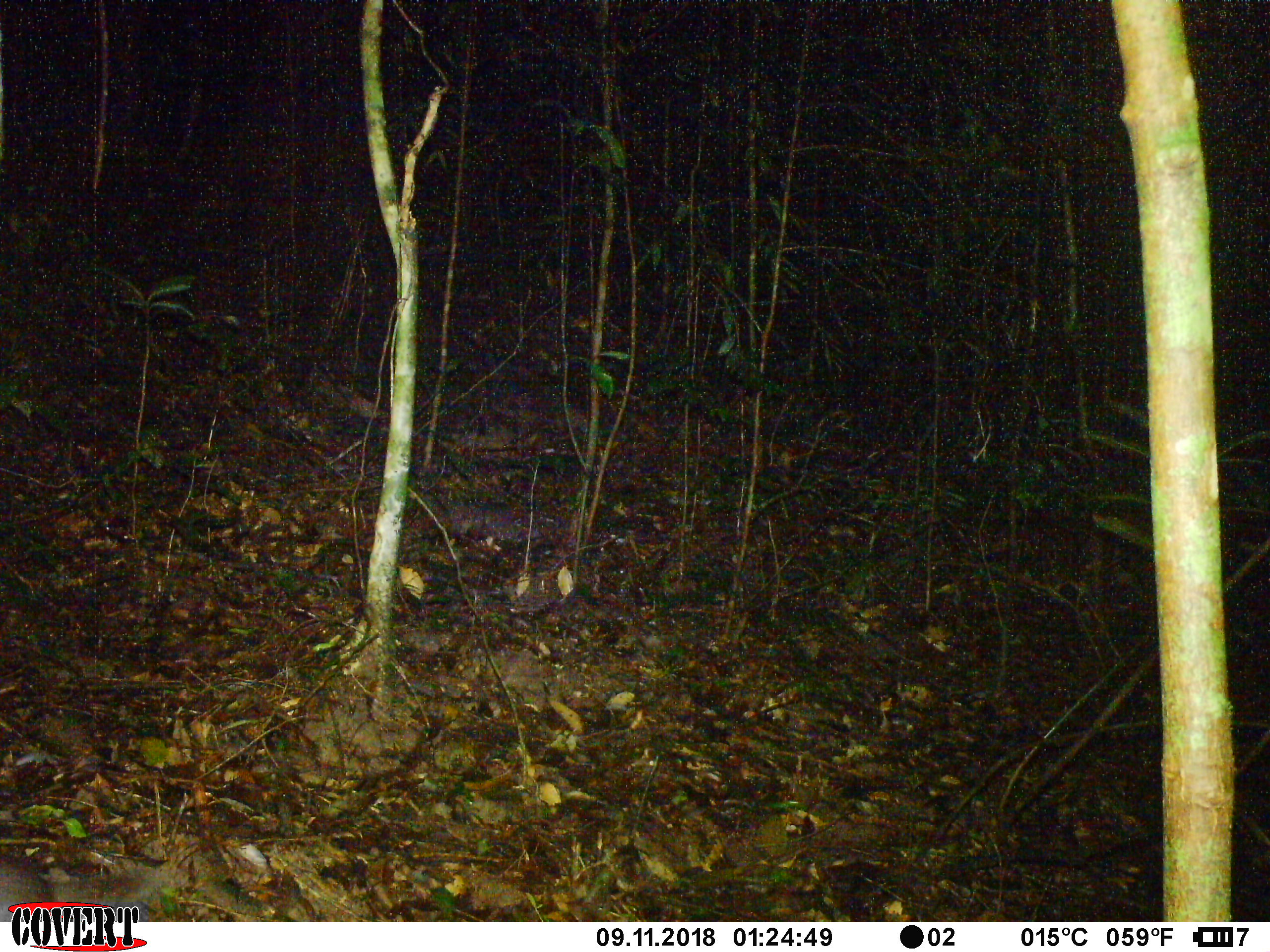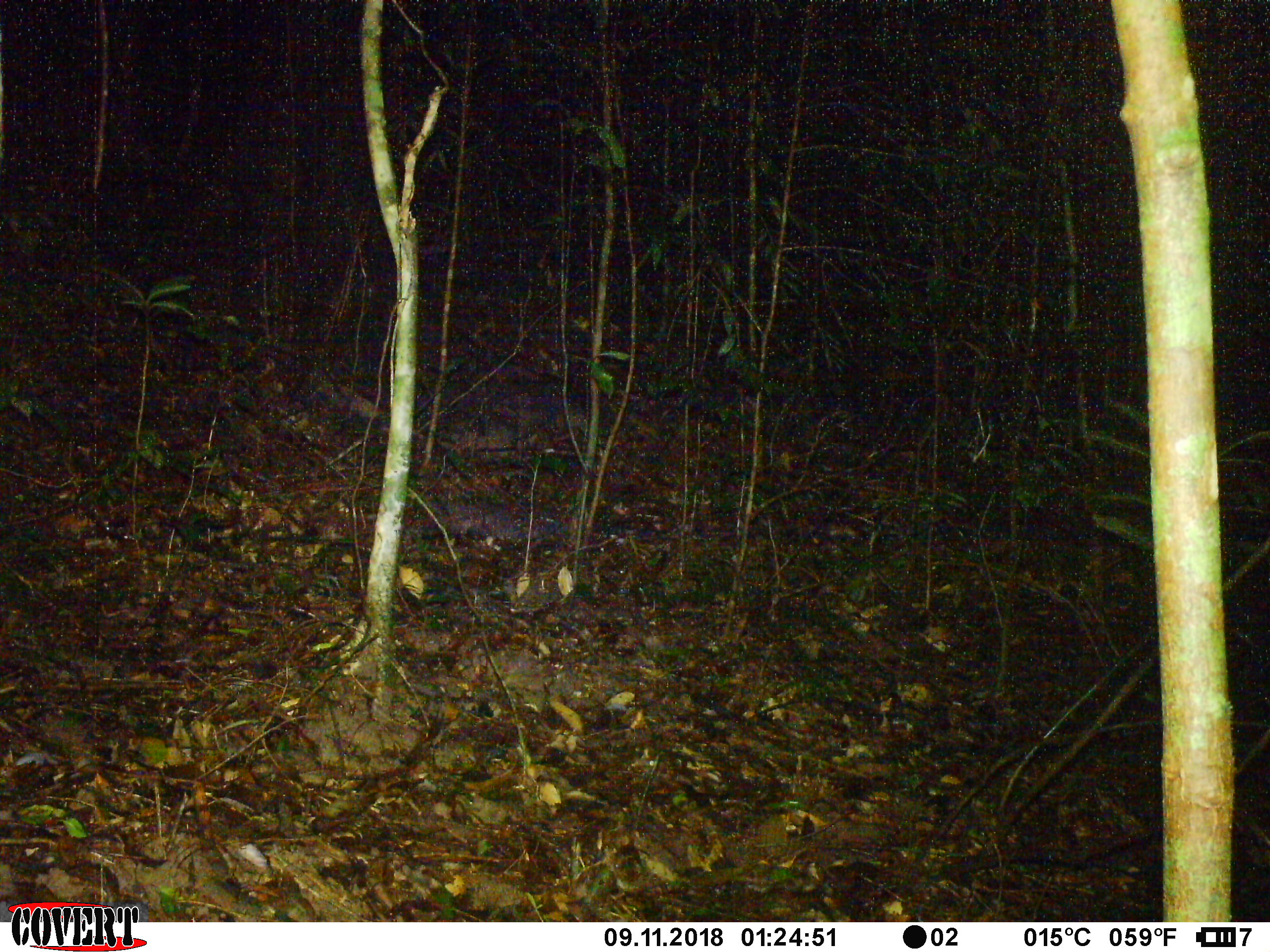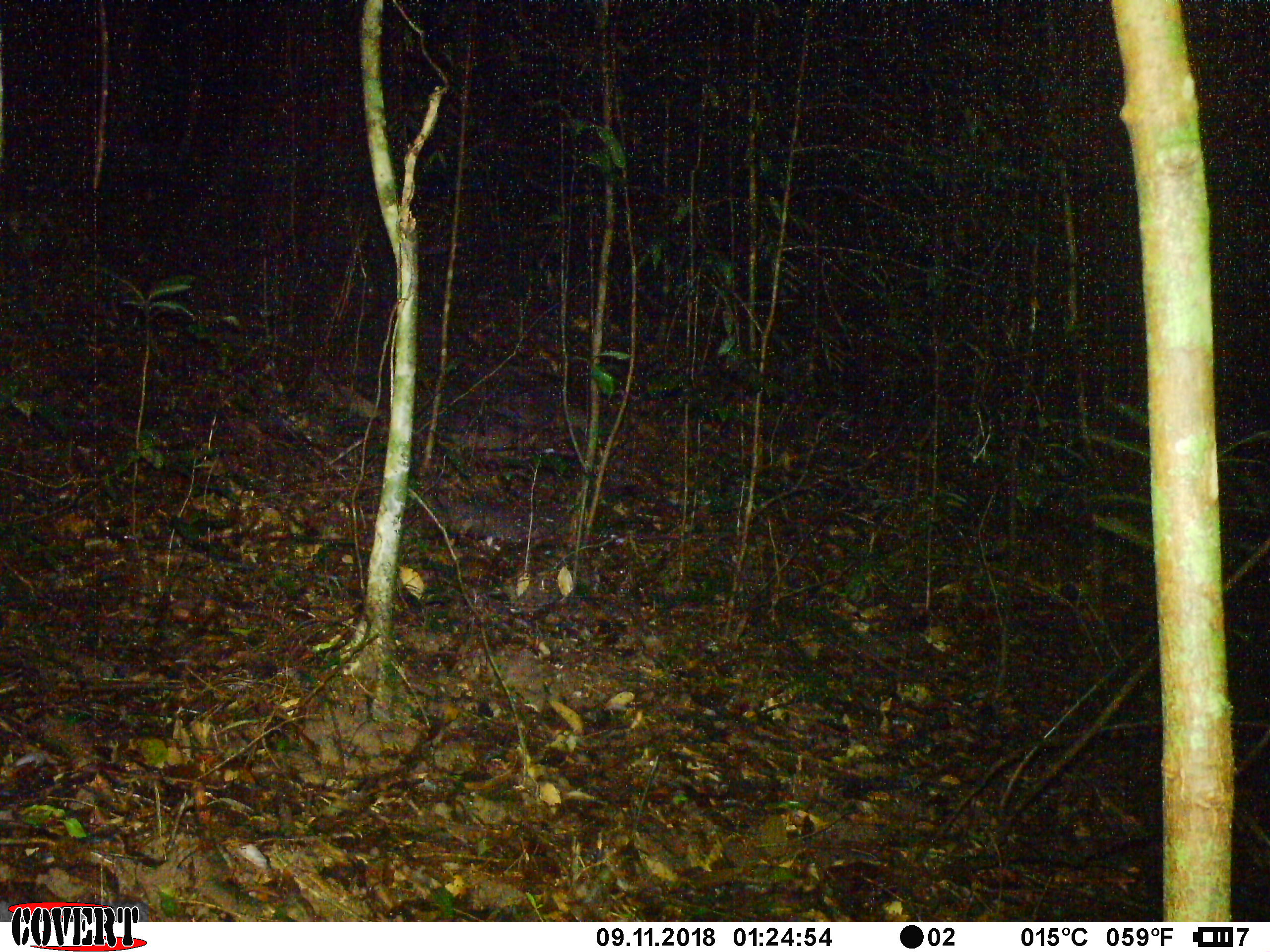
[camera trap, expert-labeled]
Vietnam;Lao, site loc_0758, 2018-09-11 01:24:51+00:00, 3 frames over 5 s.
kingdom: Animalia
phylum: Chordata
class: Mammalia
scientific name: Mammalia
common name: mammal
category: unidentified small mammal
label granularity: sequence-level